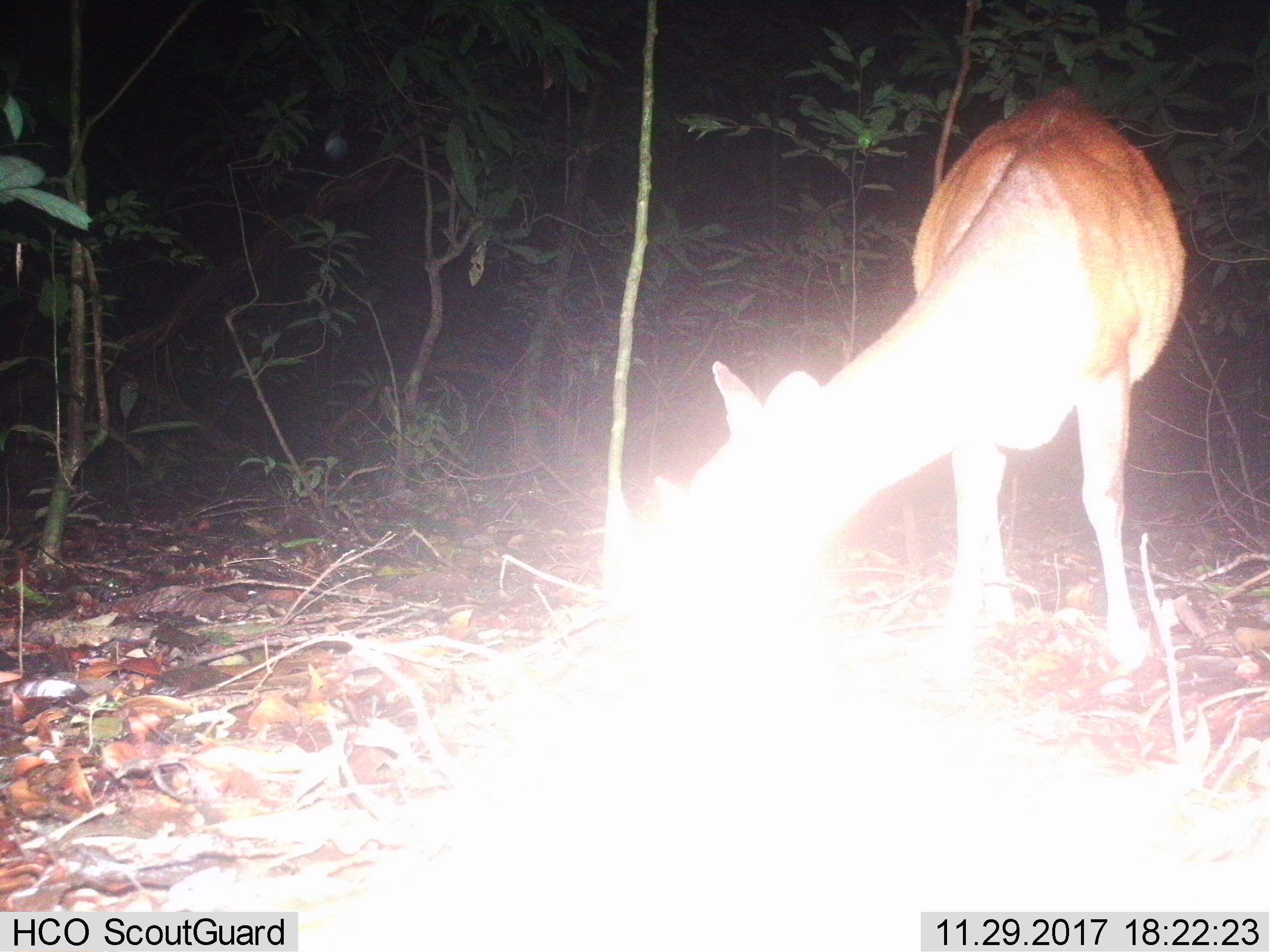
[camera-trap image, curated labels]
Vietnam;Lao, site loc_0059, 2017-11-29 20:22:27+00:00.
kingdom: Animalia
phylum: Chordata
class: Mammalia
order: Artiodactyla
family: Cervidae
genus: Muntiacus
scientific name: Muntiacus vuquangensis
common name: large-antlered muntjac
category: large antlered muntjac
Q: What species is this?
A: Large antlered muntjac (large-antlered muntjac) (Muntiacus vuquangensis).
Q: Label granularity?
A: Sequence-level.